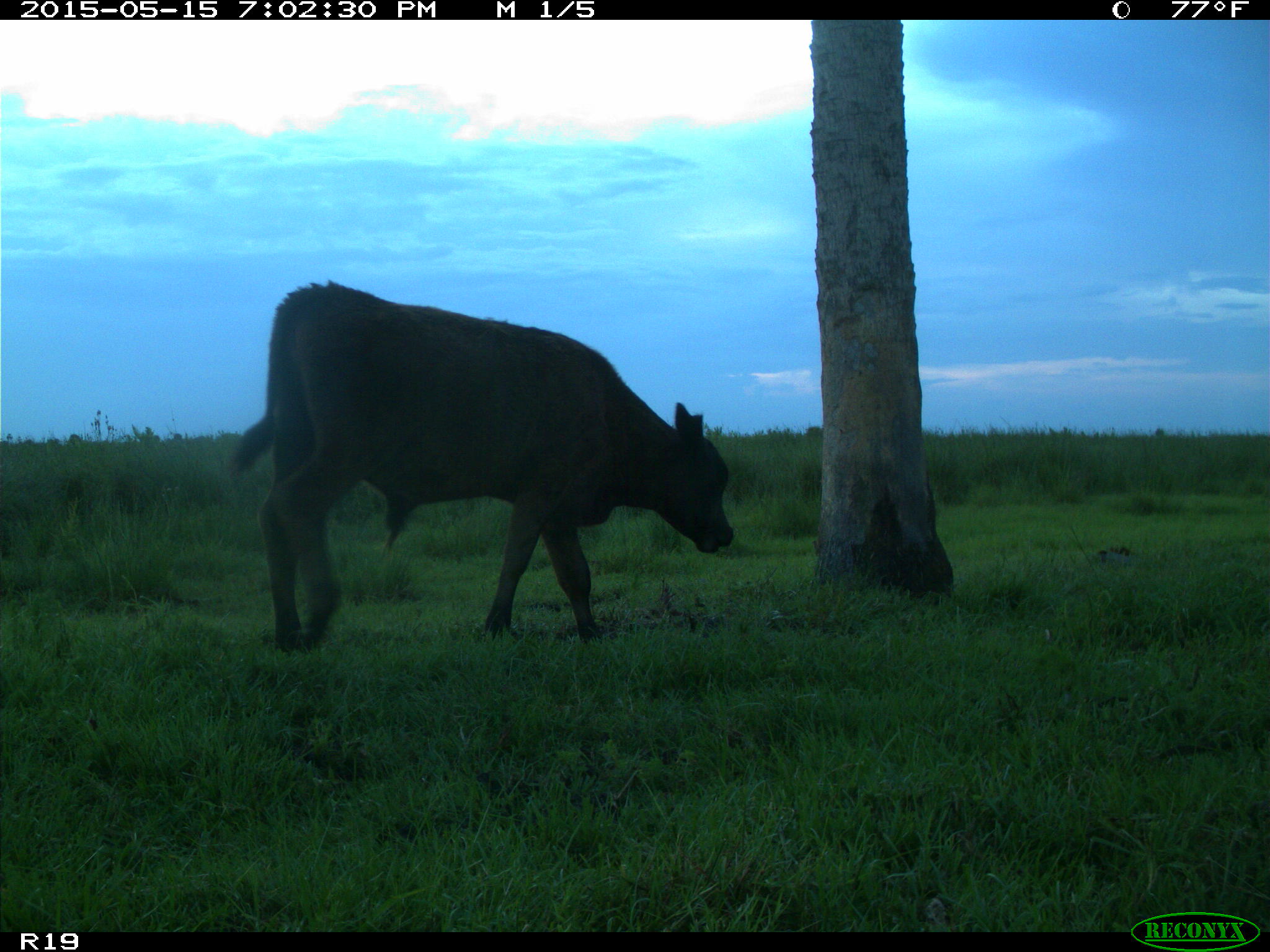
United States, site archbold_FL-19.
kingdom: Animalia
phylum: Chordata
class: Mammalia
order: Artiodactyla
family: Bovidae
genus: Bos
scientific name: Bos taurus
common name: domestic cow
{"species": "Bos taurus (domestic cow)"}